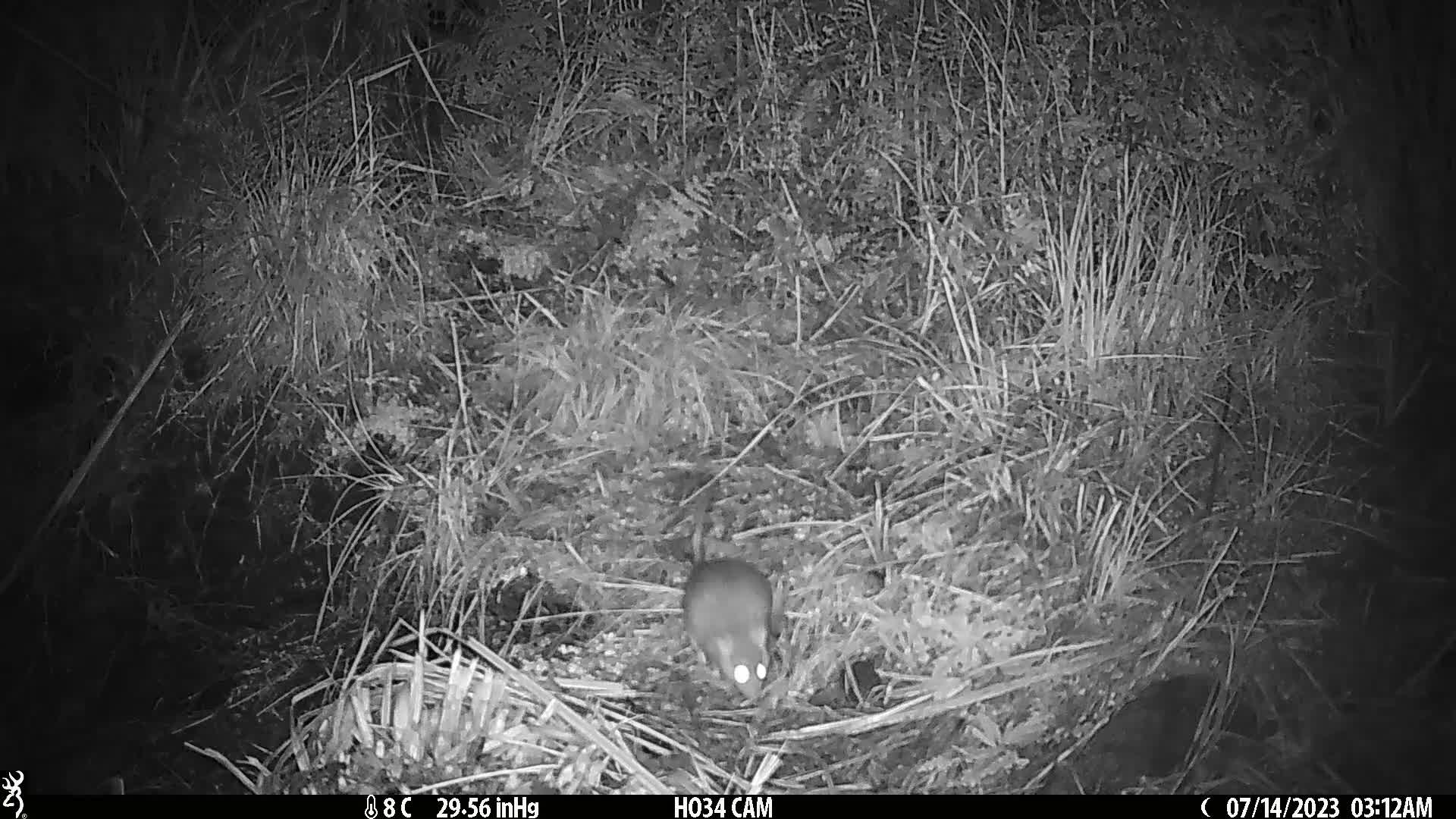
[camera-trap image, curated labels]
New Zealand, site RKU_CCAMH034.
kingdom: Animalia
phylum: Chordata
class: Mammalia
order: Rodentia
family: Muridae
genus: Rattus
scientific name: Rattus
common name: rat